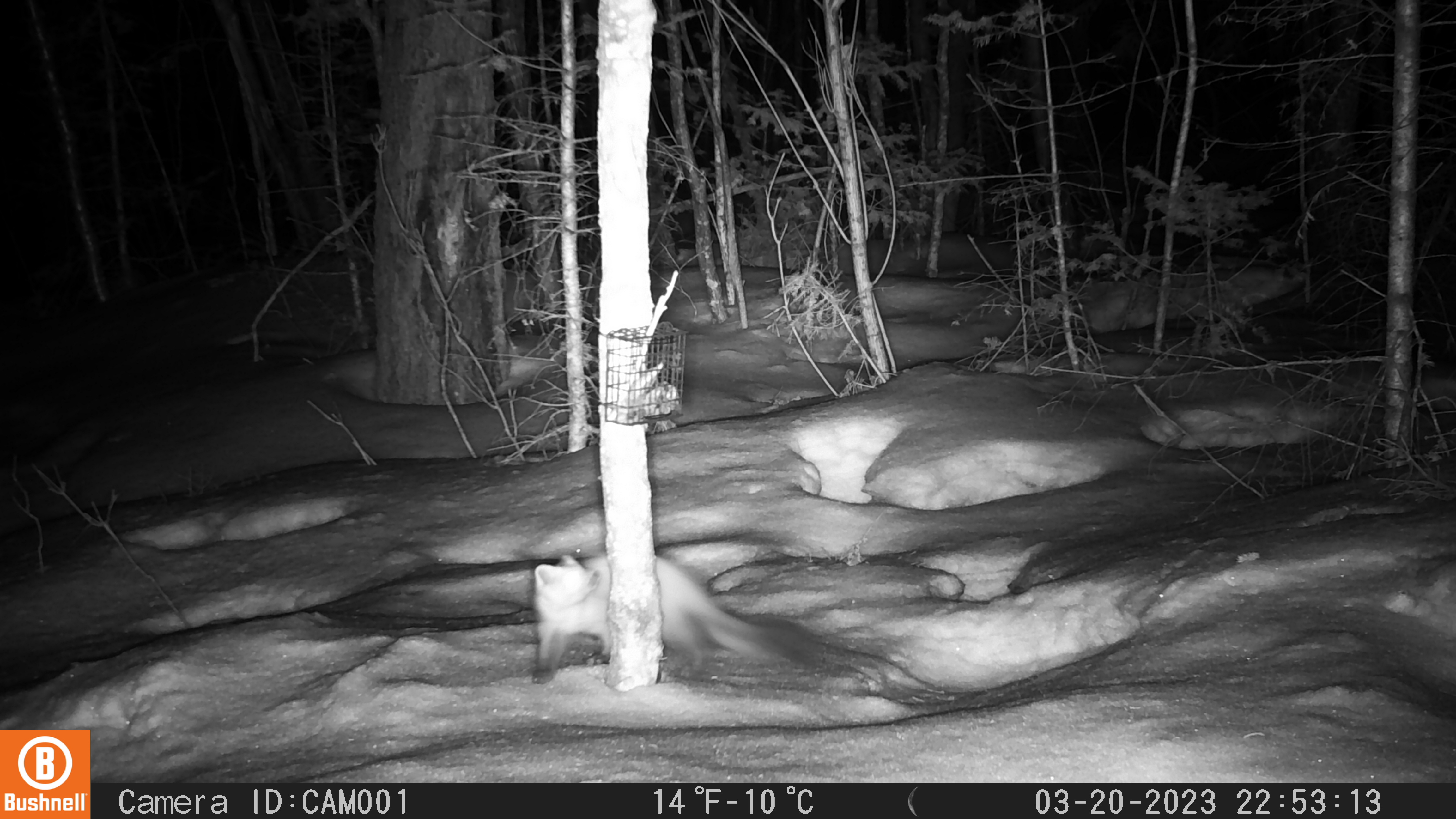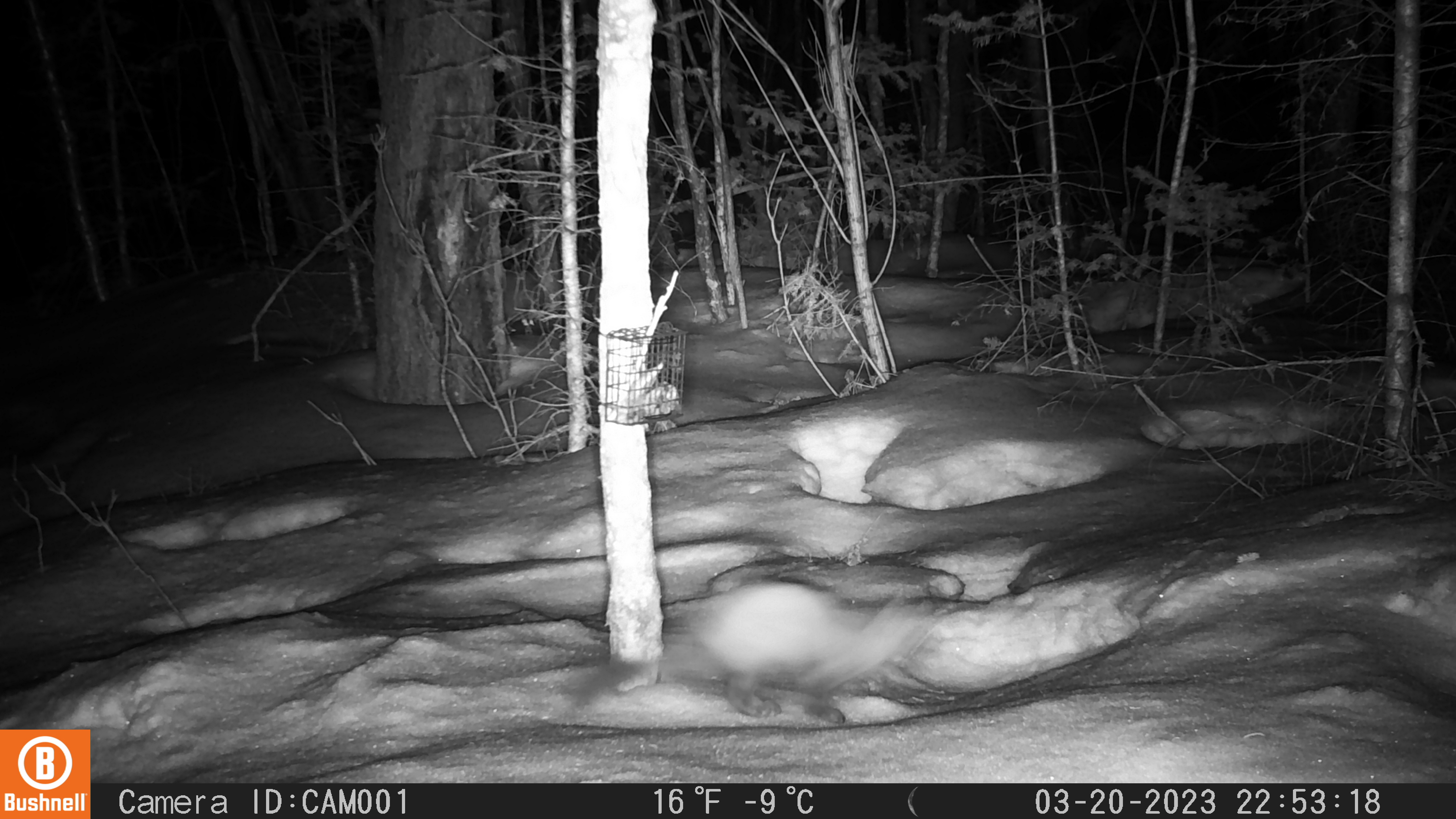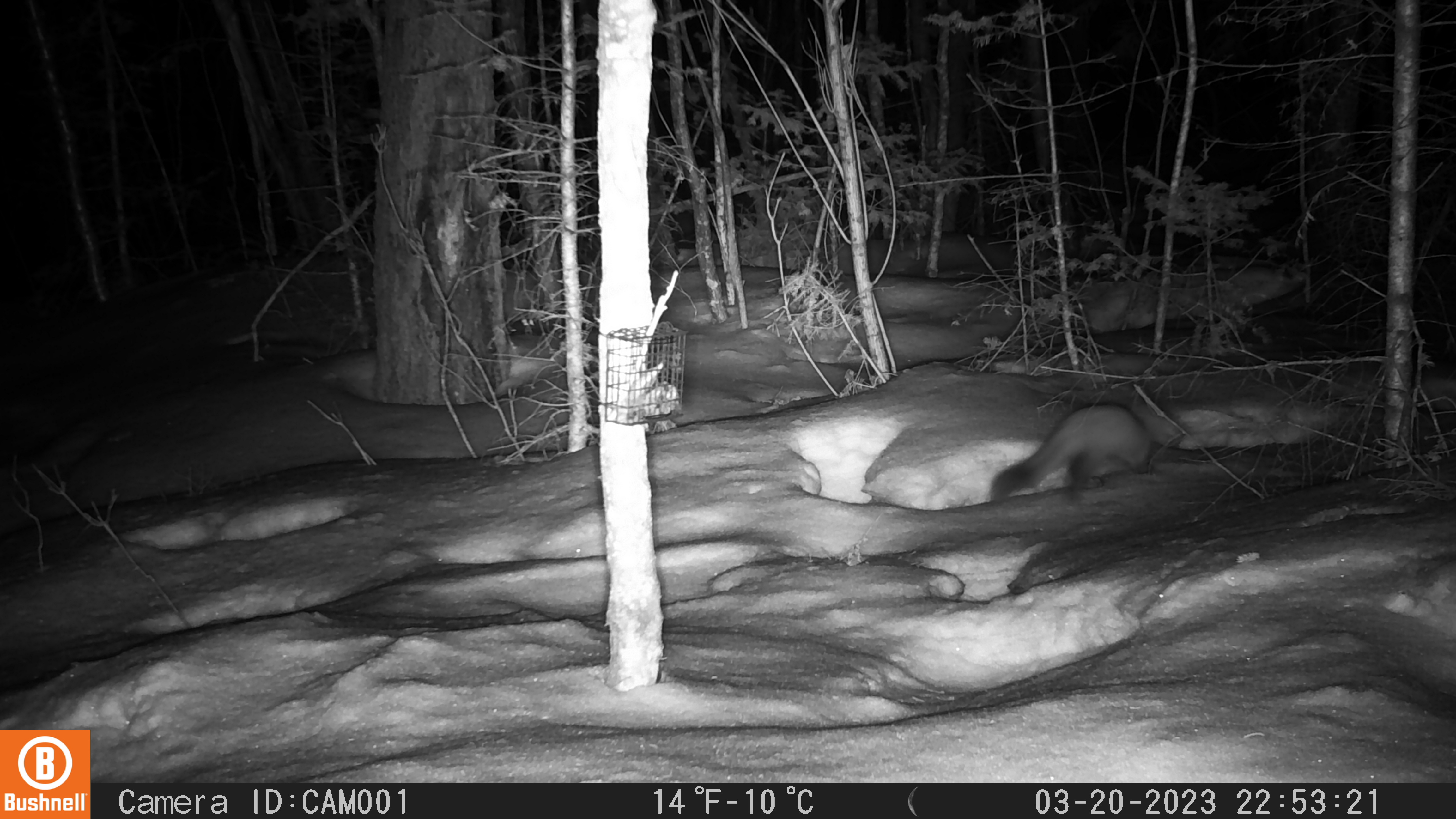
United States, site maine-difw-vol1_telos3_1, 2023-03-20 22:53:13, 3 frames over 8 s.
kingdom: Animalia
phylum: Chordata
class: Mammalia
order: Carnivora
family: Mustelidae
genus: Martes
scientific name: Martes americana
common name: american marten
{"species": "american marten (Martes americana)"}